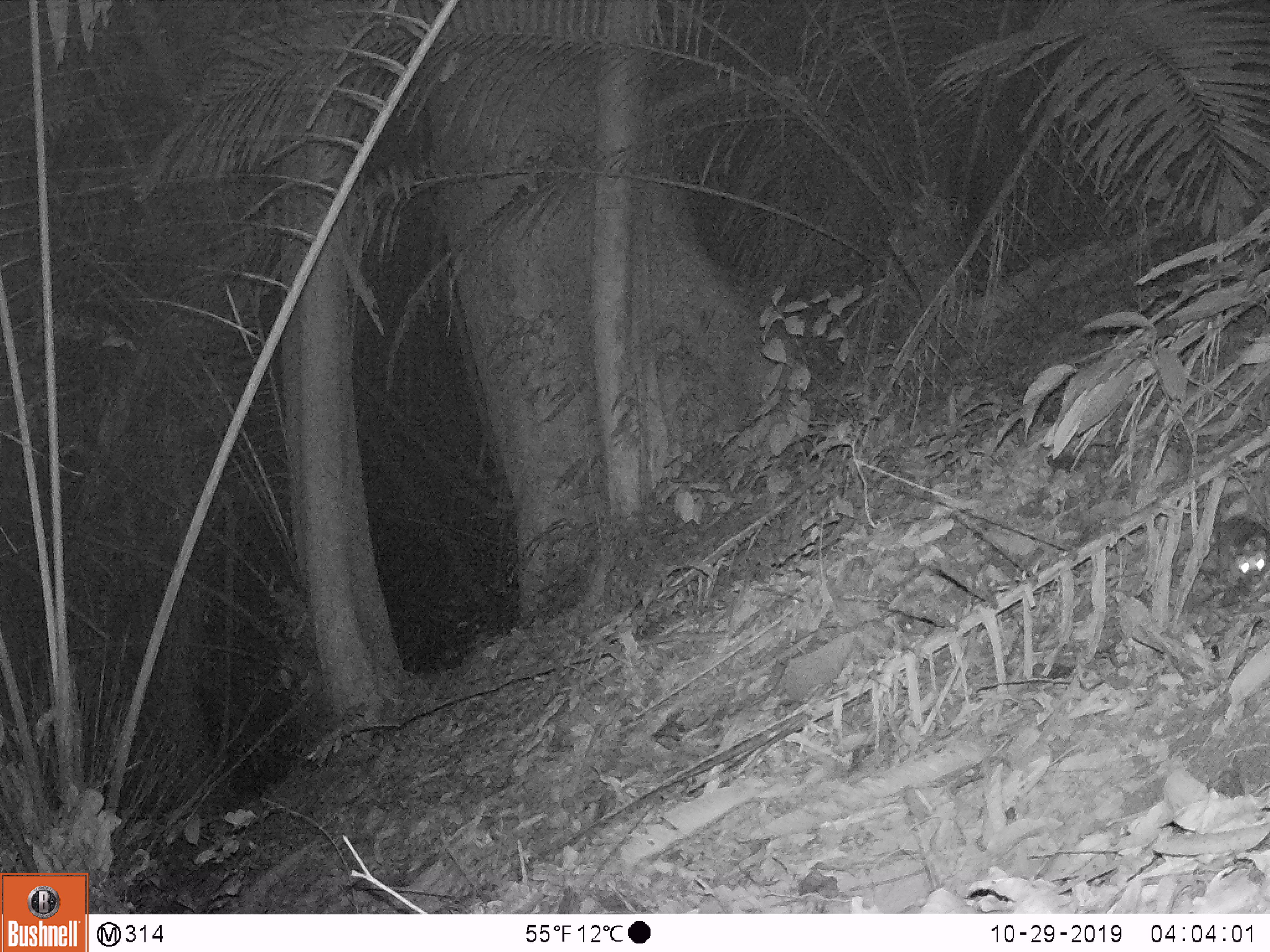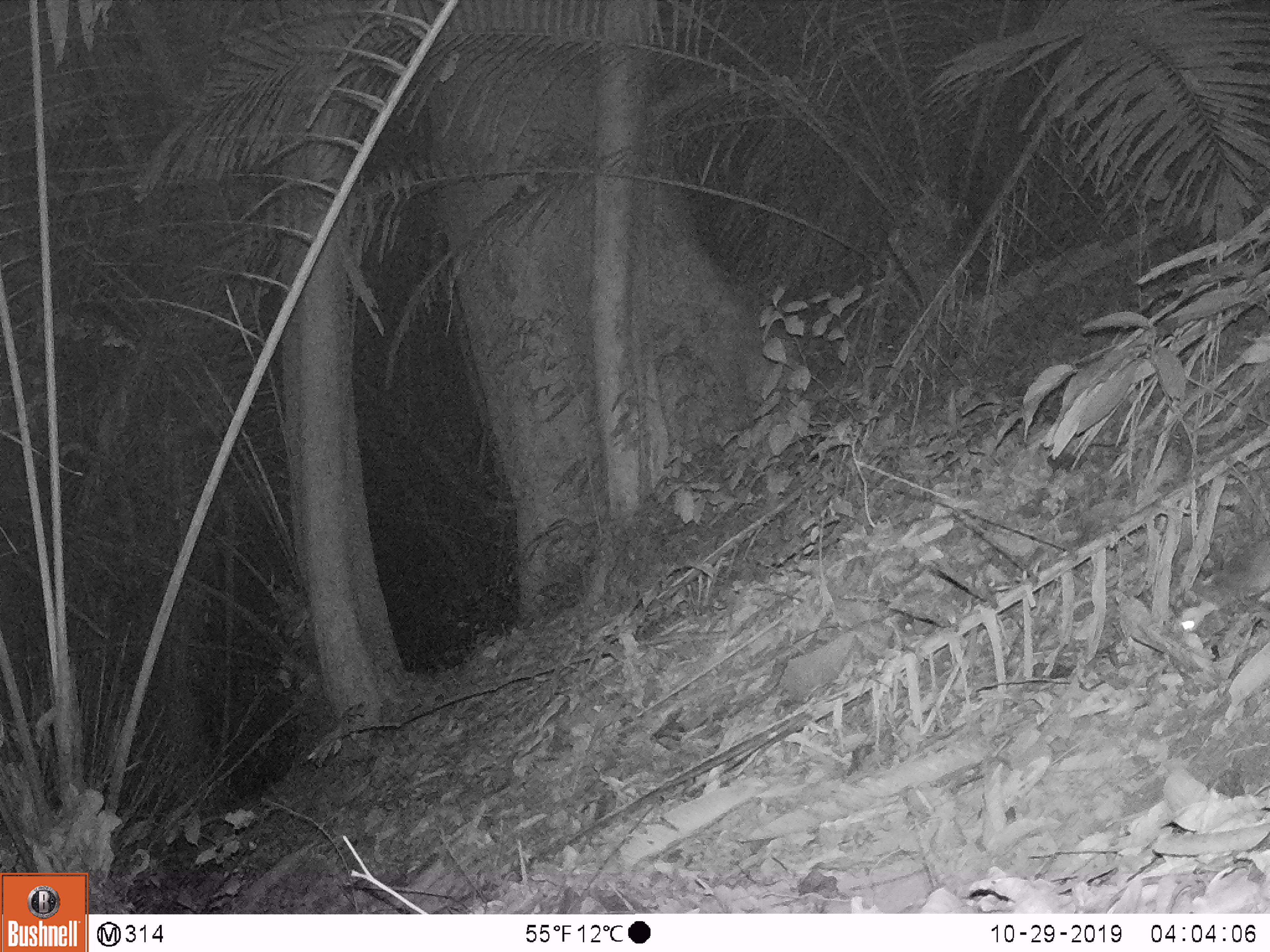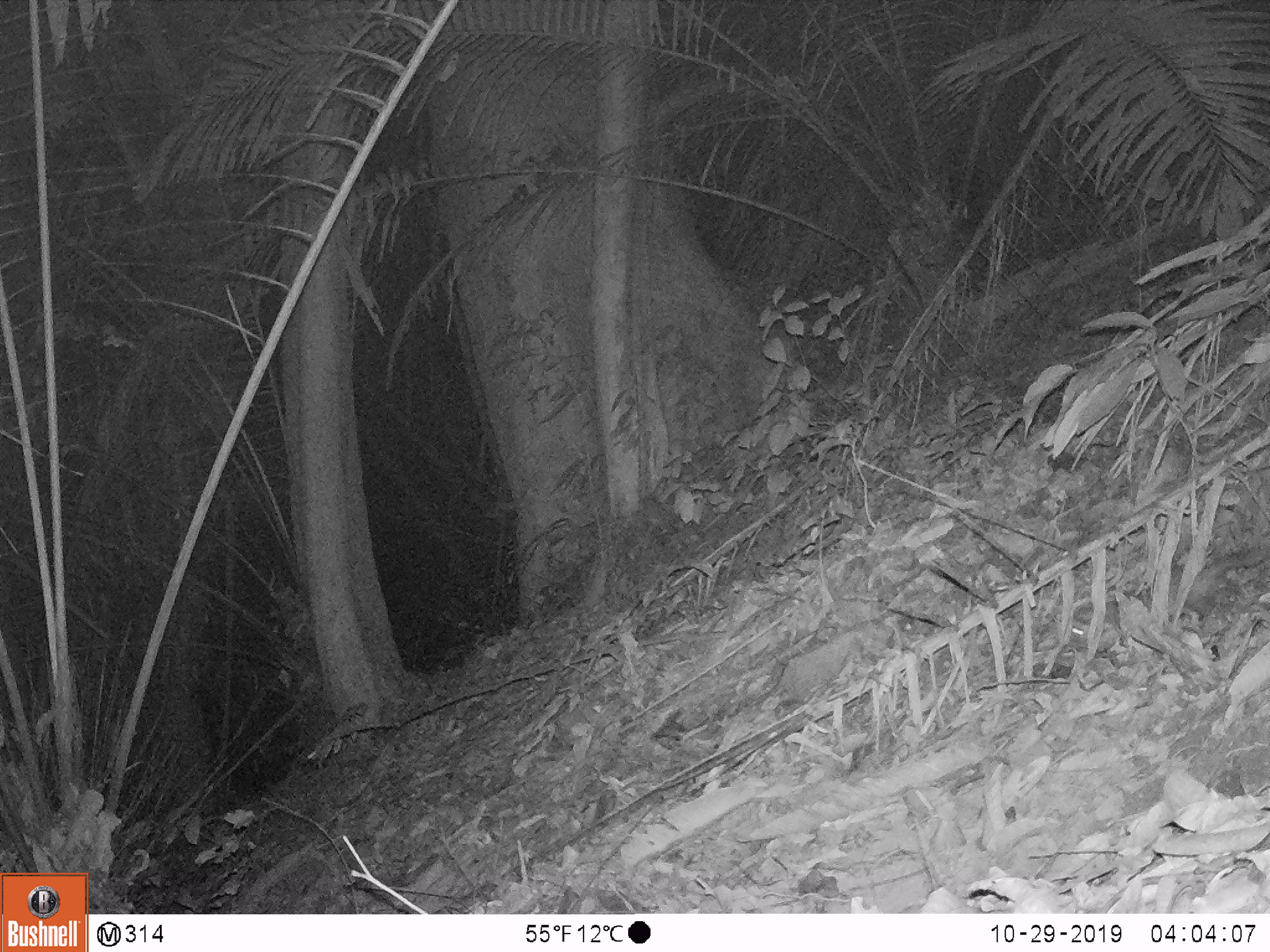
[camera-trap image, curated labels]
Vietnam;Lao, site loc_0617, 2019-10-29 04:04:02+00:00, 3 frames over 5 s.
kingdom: Animalia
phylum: Chordata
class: Mammalia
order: Carnivora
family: Mustelidae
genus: Melogale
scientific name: Melogale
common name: ferret badger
Ferret badger (Melogale). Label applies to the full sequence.